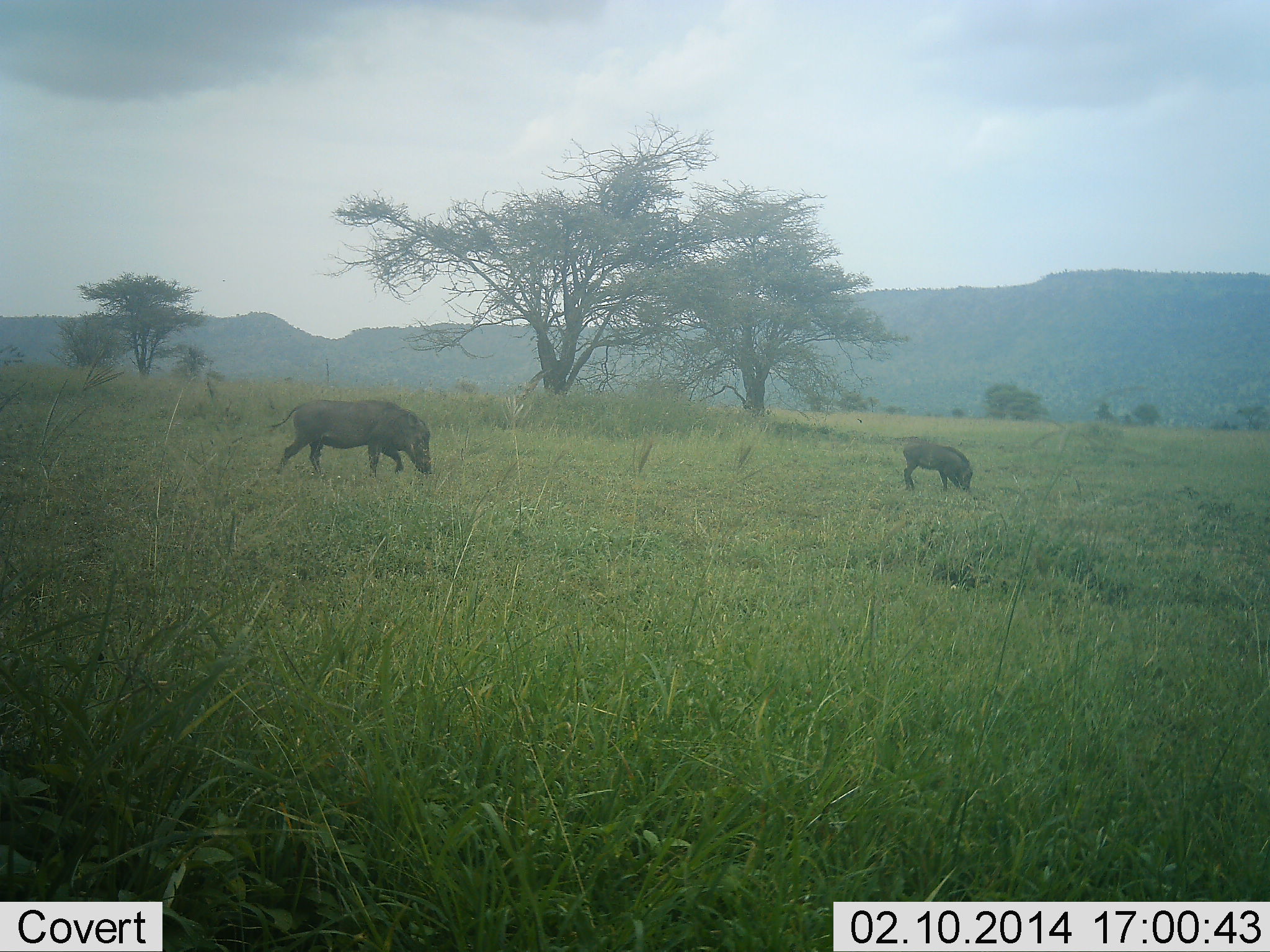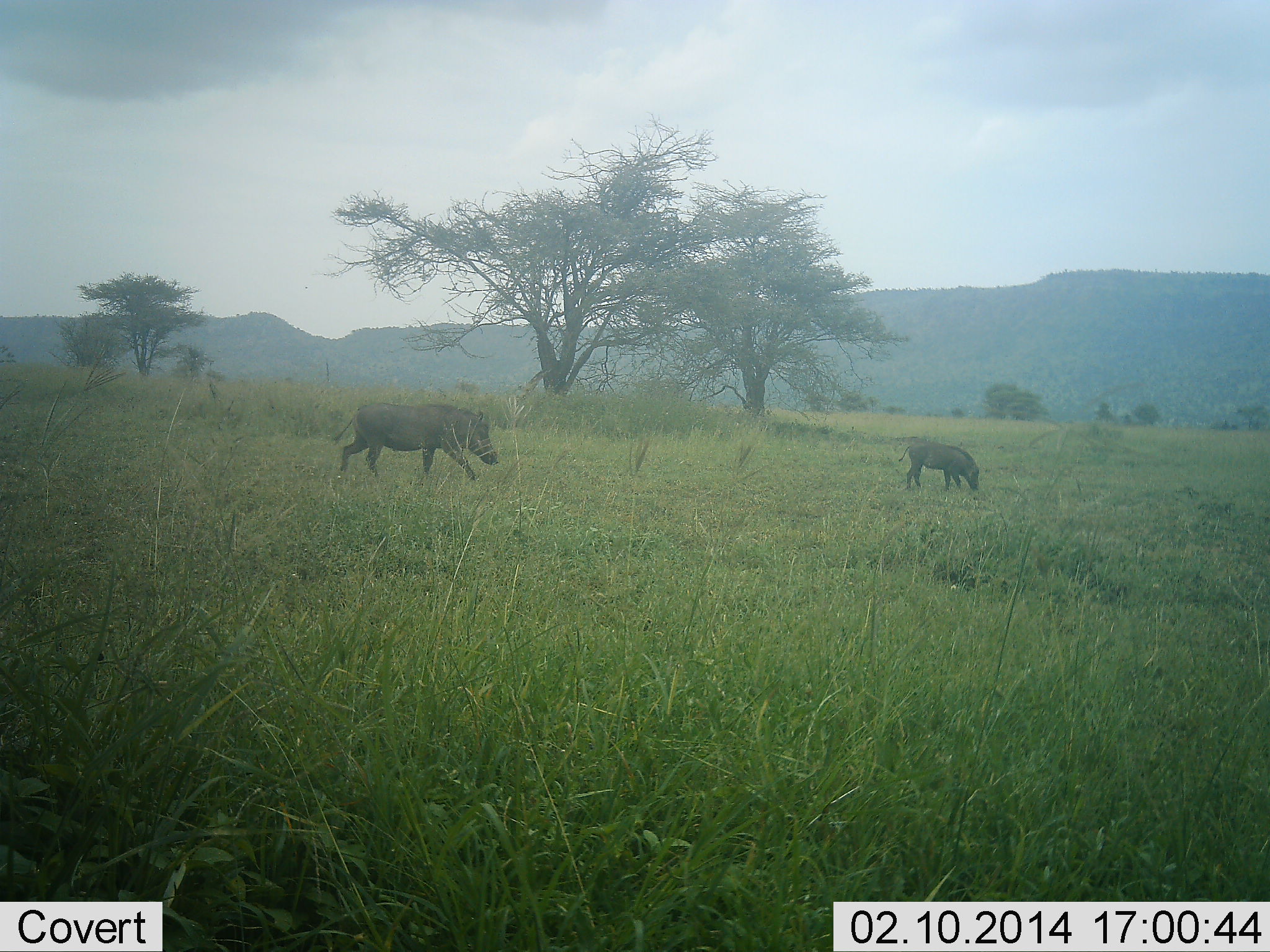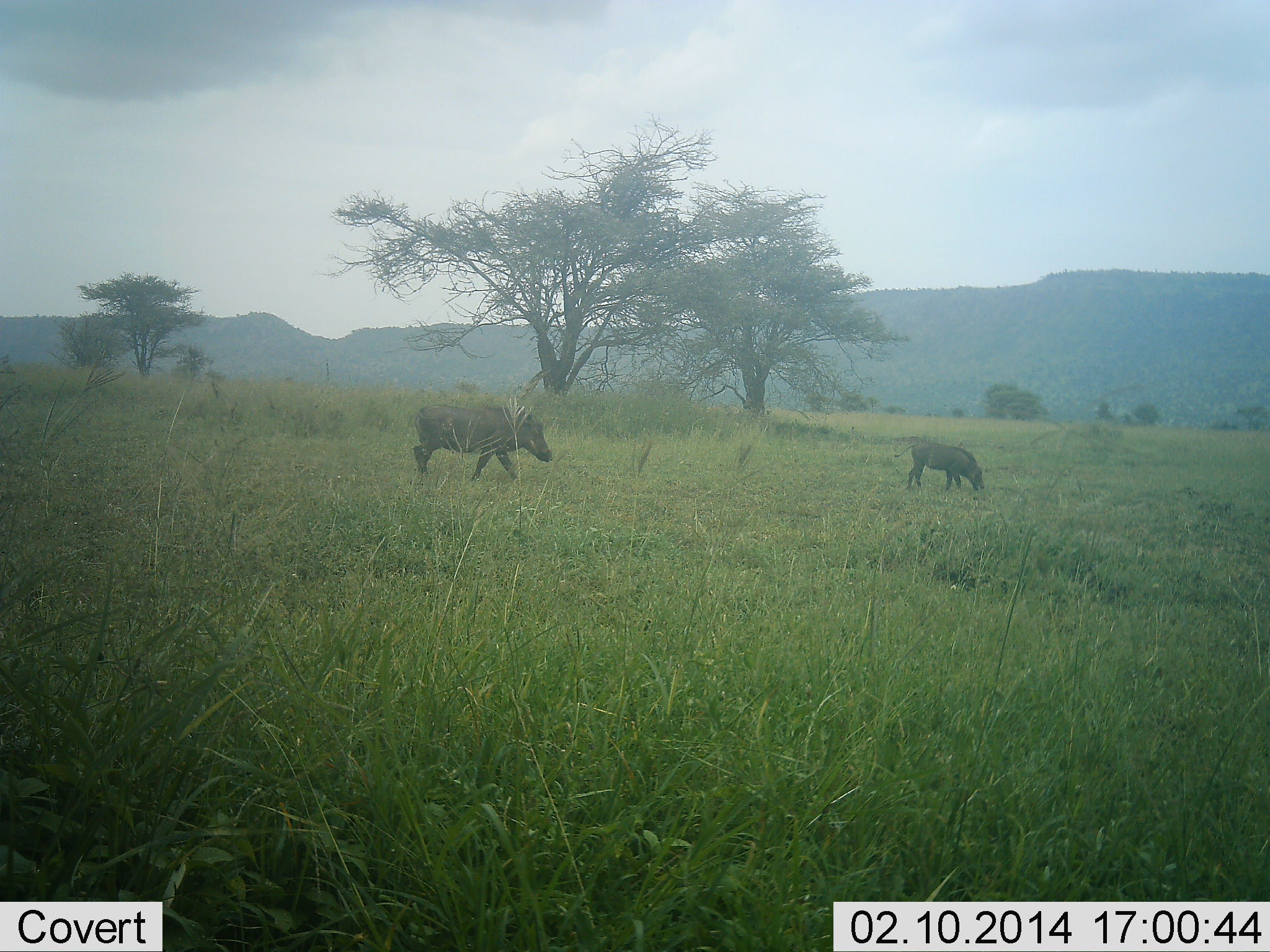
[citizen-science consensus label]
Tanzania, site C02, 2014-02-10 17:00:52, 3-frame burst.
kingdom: Animalia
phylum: Chordata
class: Mammalia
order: Artiodactyla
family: Suidae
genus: Phacochoerus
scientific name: Phacochoerus africanus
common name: warthog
Warthog (Phacochoerus africanus), count 2. Behavior (volunteer vote fractions): standing 30%, resting 0%, moving 100%, interacting 0%. Young present (vote fraction): 30%. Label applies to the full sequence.